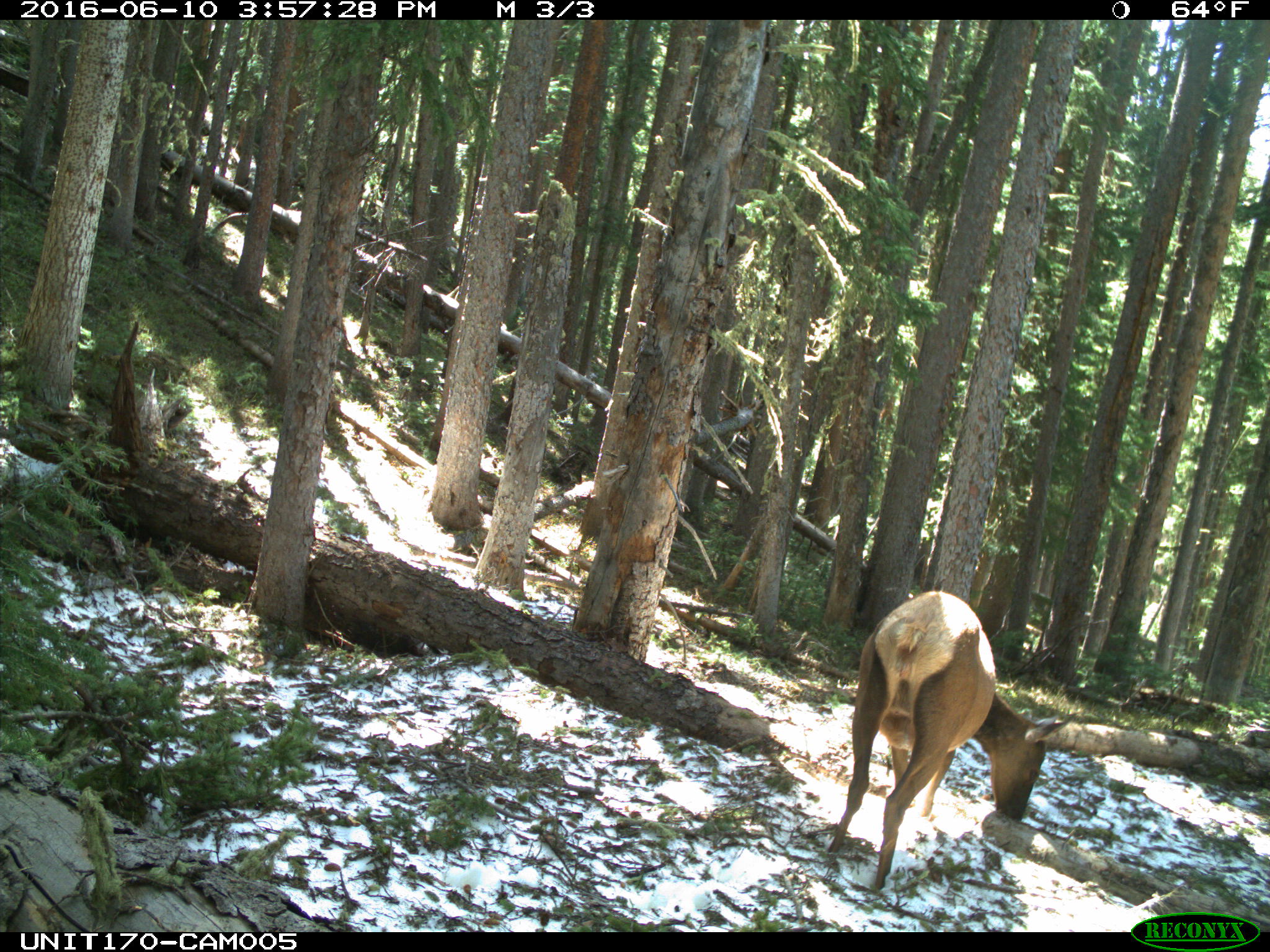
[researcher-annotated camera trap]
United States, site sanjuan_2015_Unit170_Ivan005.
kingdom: Animalia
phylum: Chordata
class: Mammalia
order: Artiodactyla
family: Cervidae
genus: Cervus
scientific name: Cervus elaphus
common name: red deer